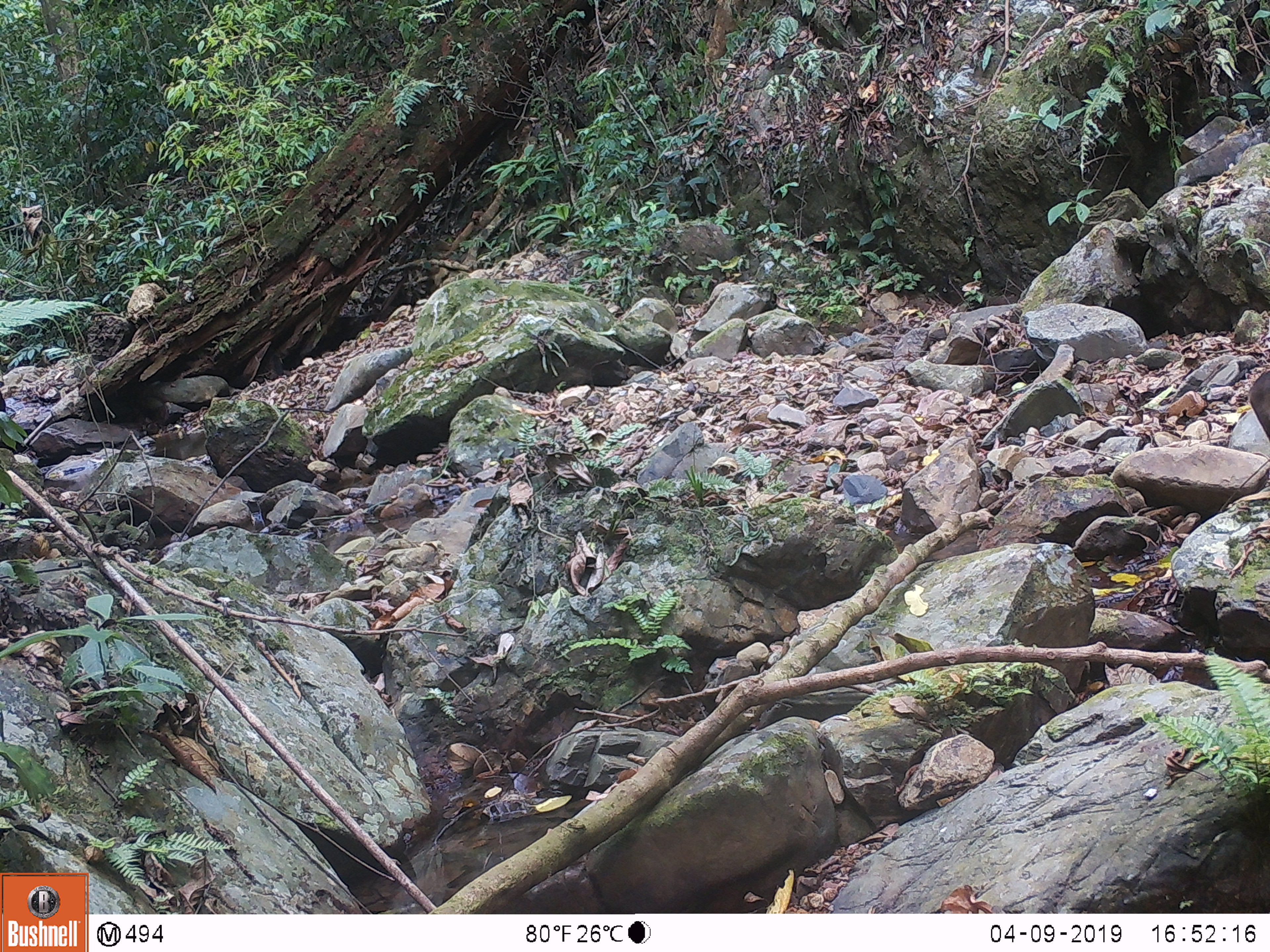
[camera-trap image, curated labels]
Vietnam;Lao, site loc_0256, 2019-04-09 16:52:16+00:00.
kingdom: Animalia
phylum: Chordata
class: Mammalia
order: Primates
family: Cercopithecidae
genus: Macaca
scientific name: Macaca arctoides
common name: stump-tailed macaque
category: stump tailed macaque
Stump tailed macaque (stump-tailed macaque) (Macaca arctoides). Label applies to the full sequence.